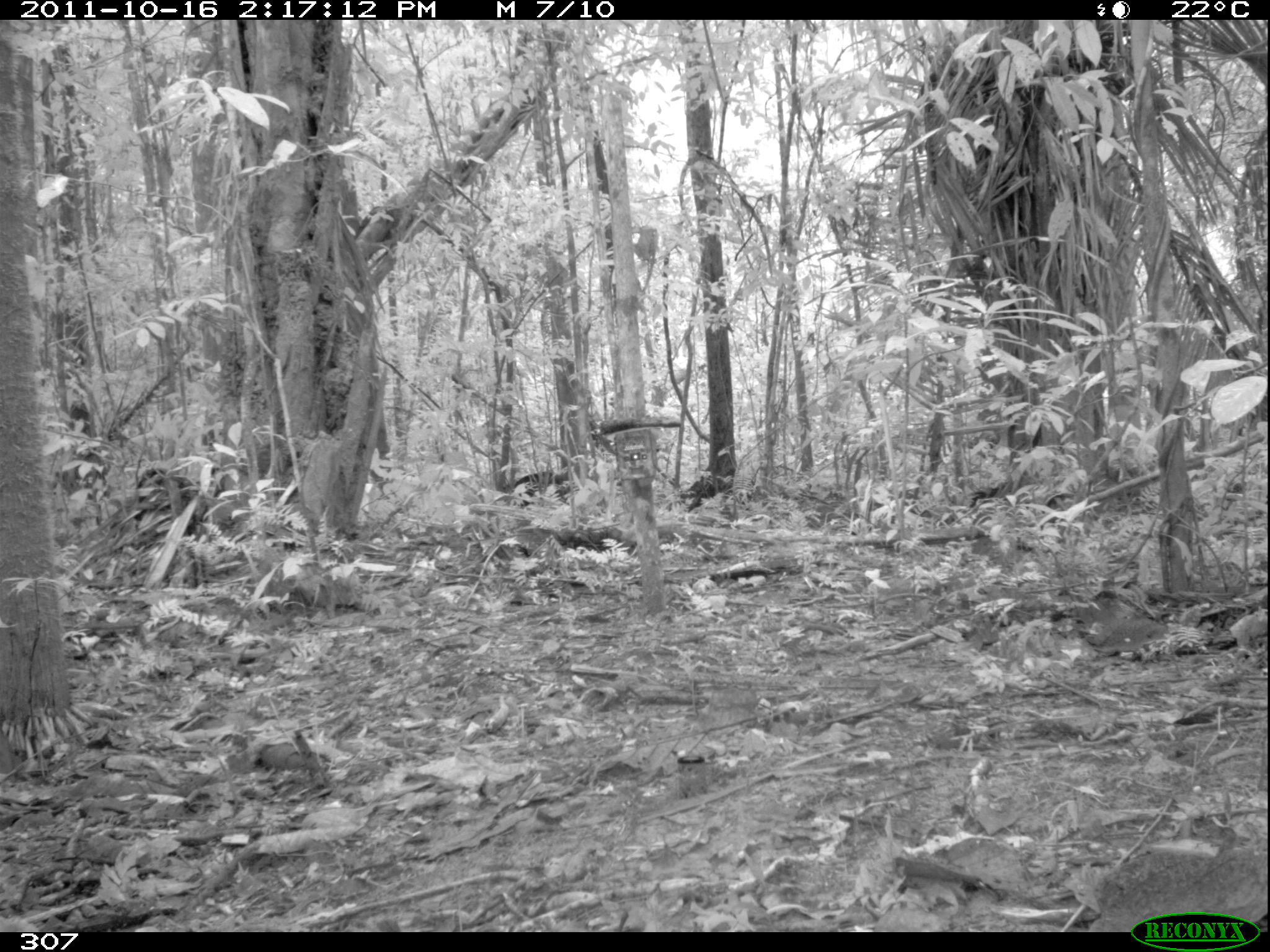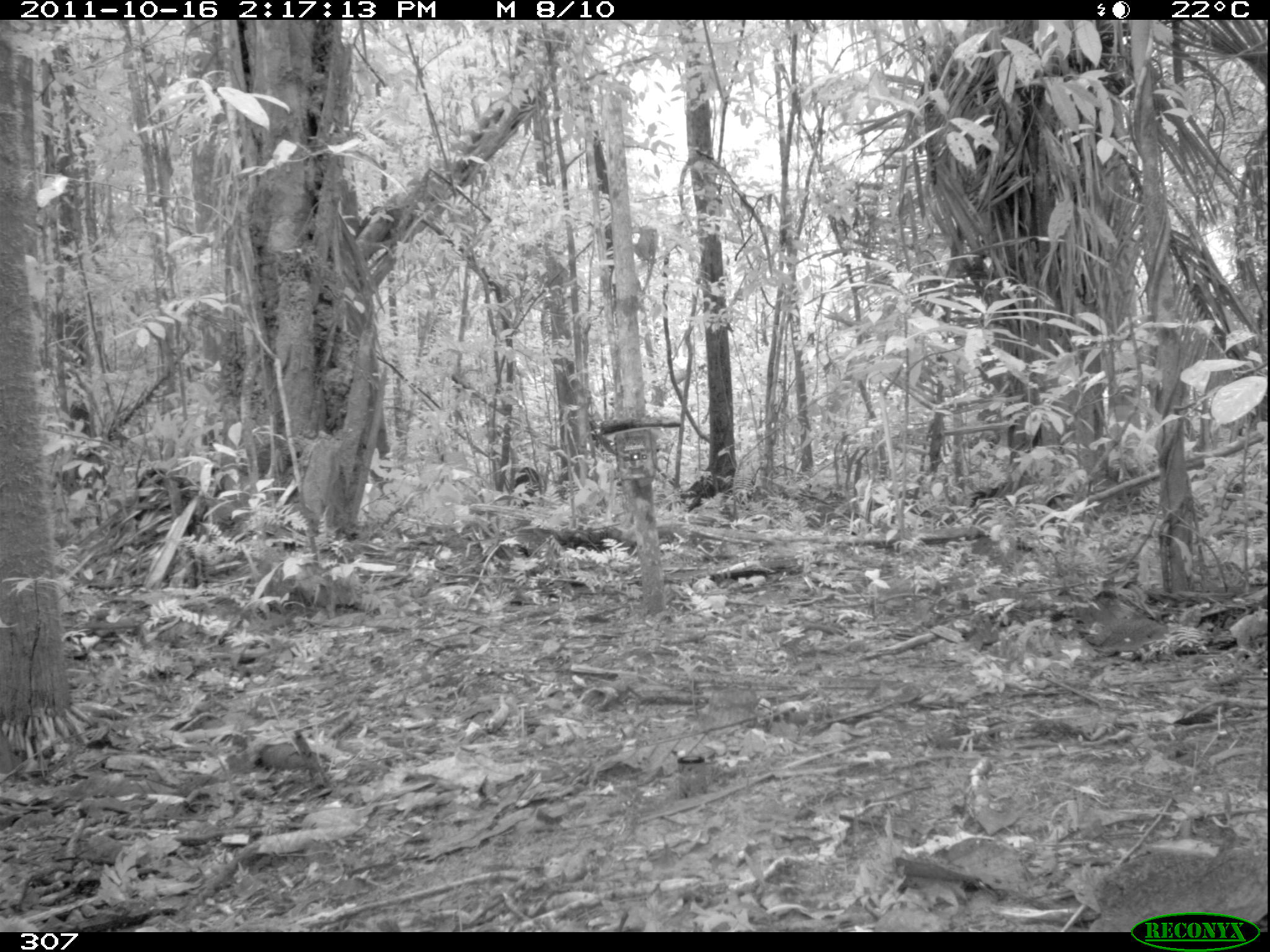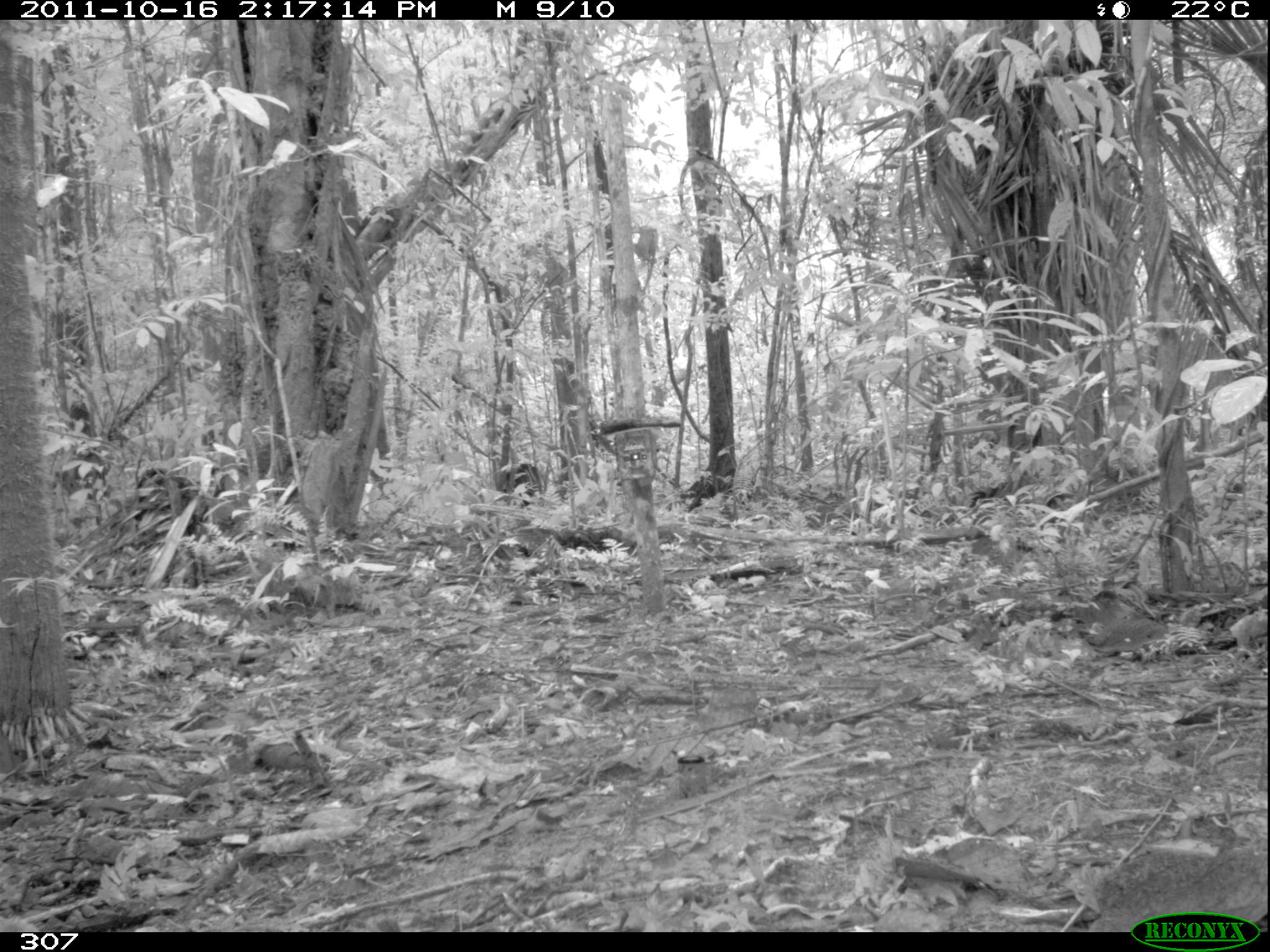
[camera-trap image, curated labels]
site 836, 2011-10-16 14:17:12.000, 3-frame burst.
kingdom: Animalia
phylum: Chordata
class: Mammalia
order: Artiodactyla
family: Tayassuidae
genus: Tayassu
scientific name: Tayassu pecari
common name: white-lipped peccary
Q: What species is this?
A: Tayassu pecari (white-lipped peccary).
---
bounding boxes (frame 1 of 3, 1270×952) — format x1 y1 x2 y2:
tayassu pecari: 513 471 576 507